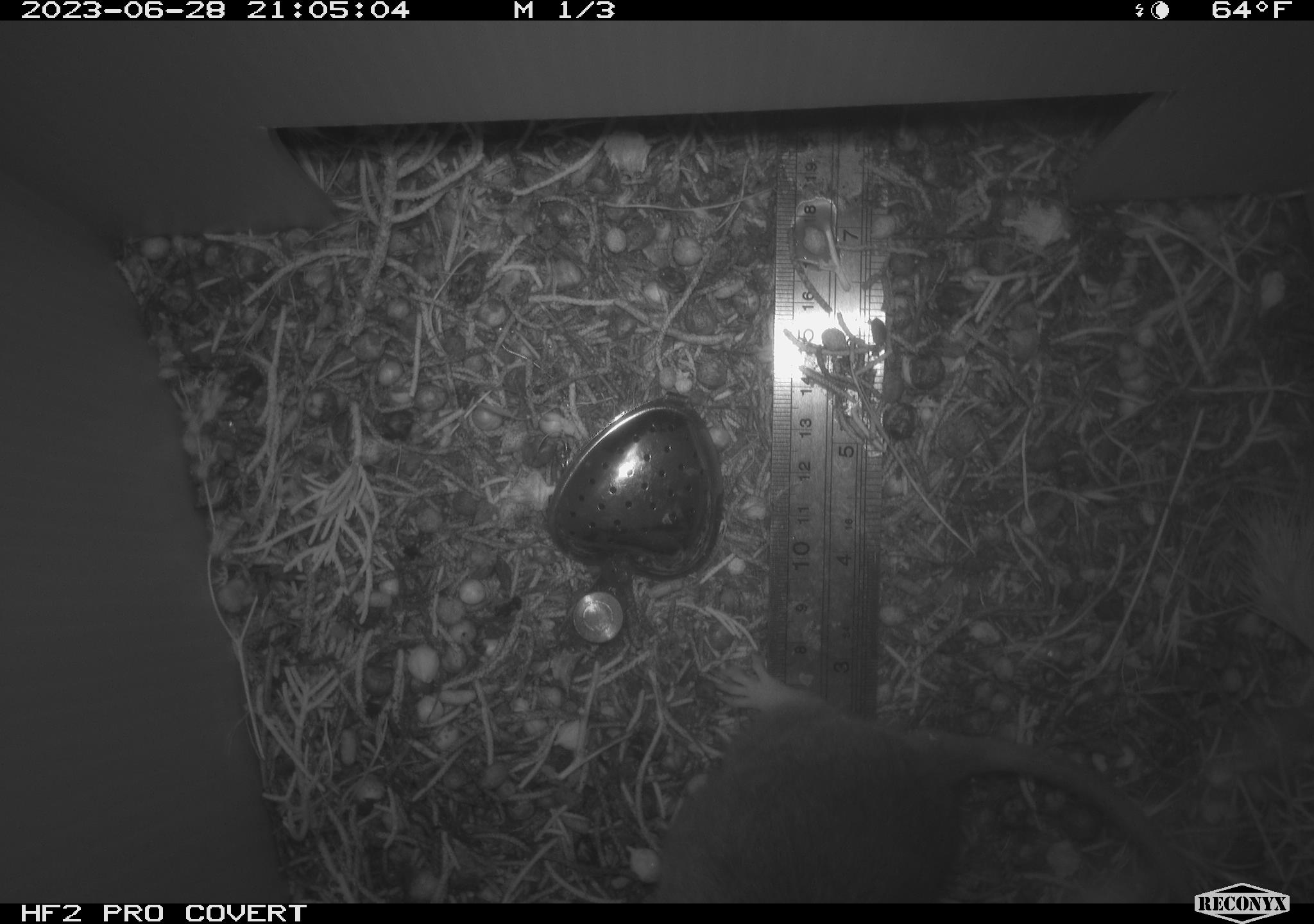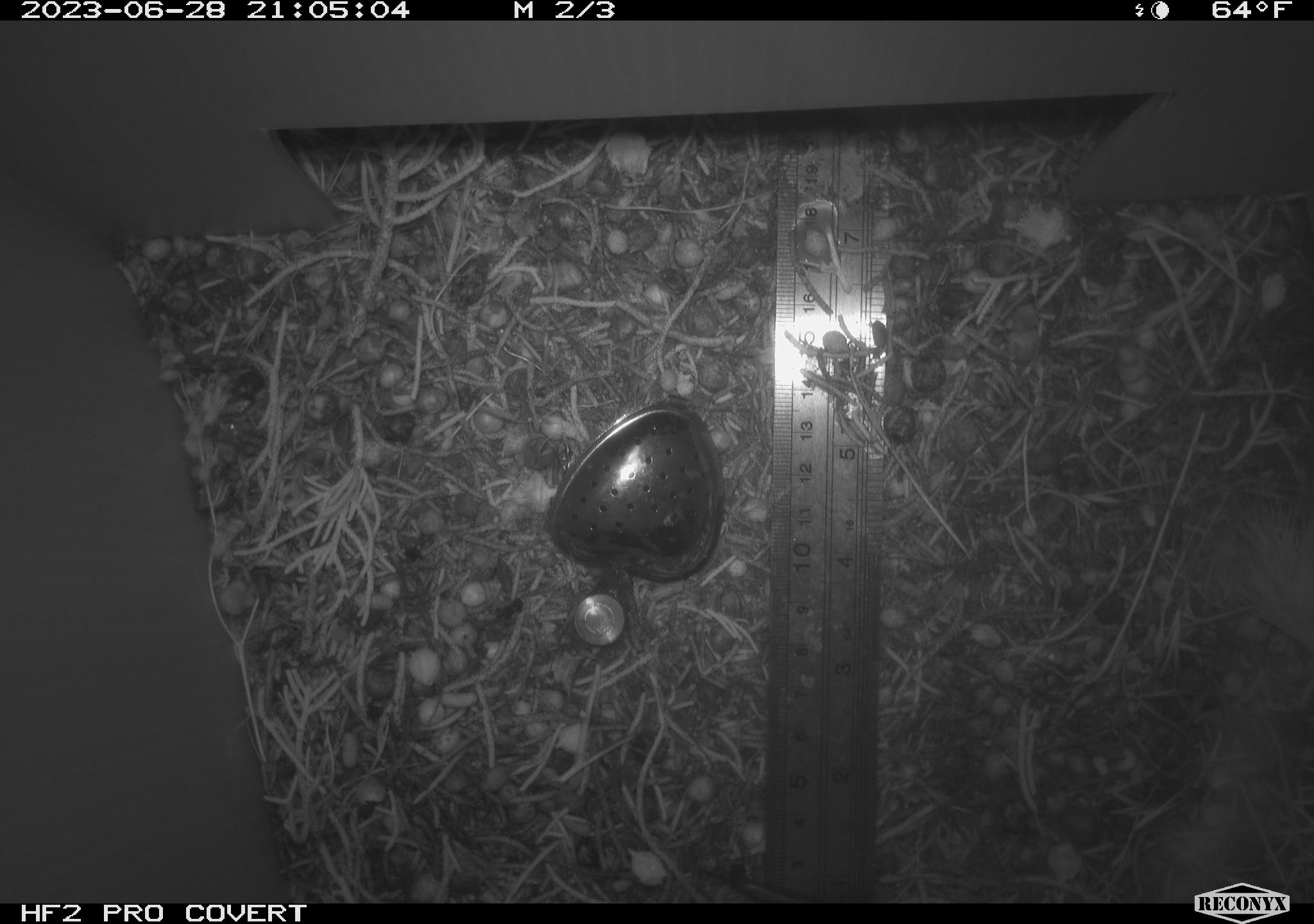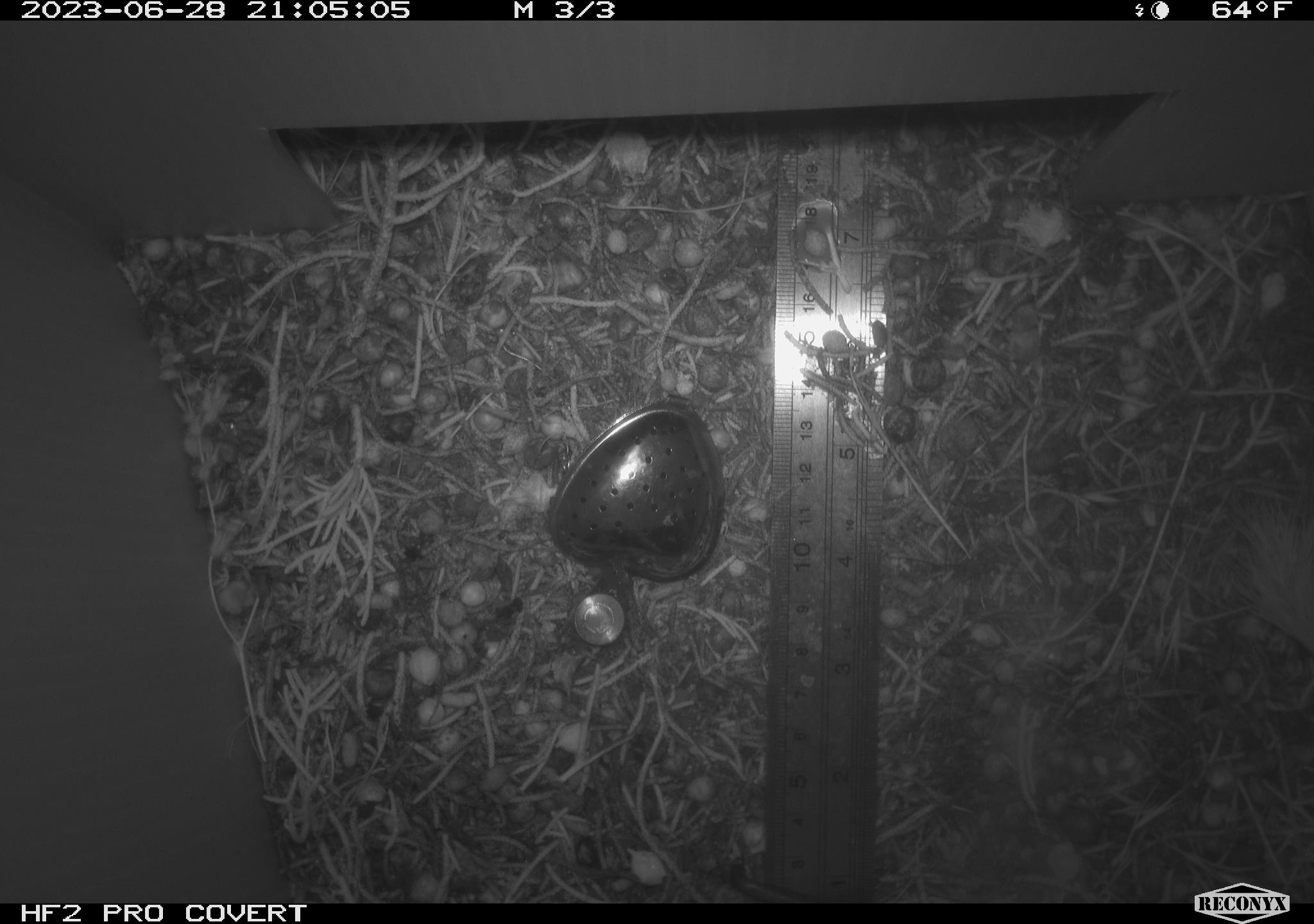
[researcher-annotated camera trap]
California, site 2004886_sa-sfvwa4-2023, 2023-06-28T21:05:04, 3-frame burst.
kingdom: Animalia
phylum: Chordata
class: Mammalia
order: Rodentia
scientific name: Rodentia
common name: rodent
Rodent (Rodentia).